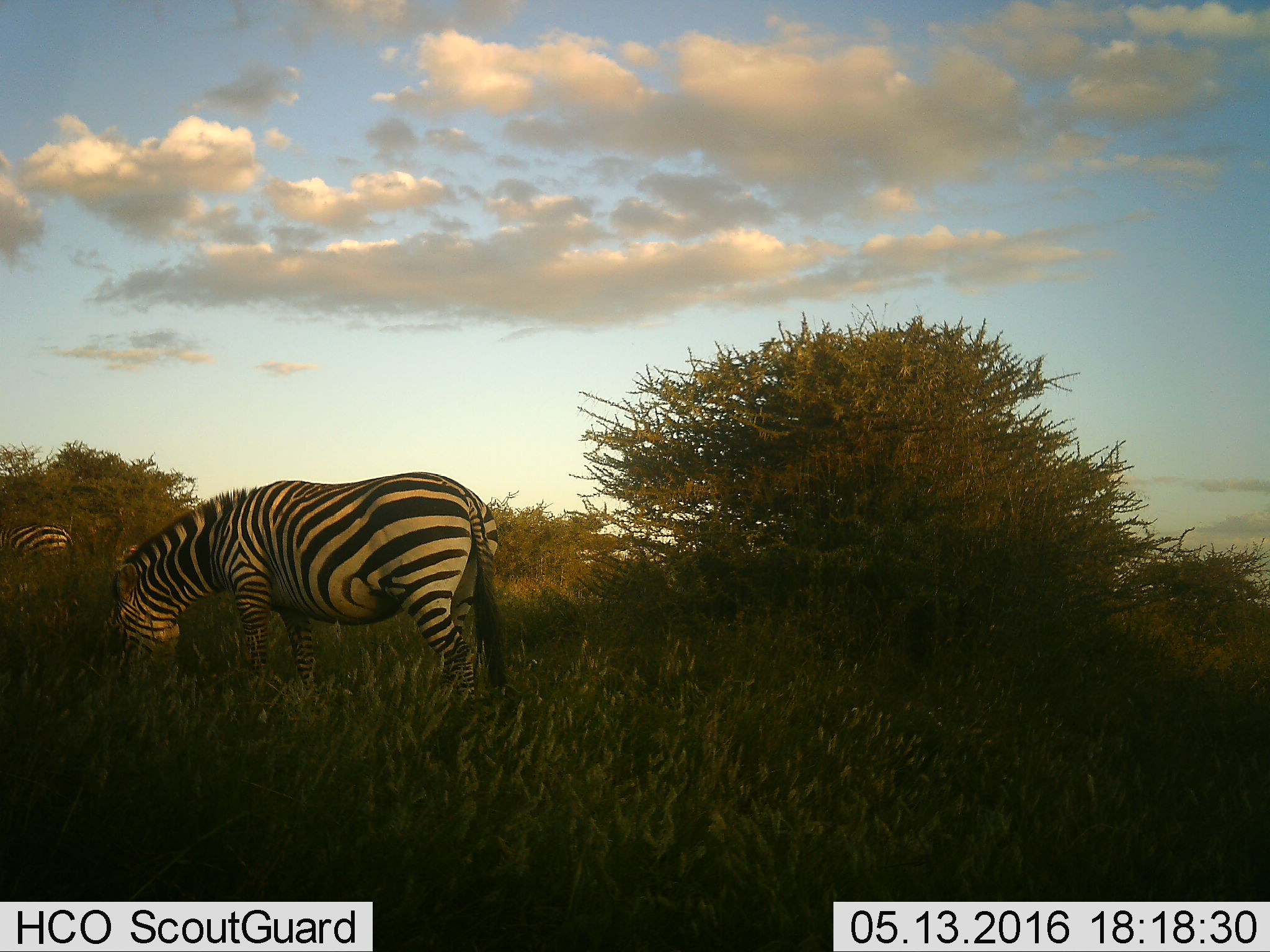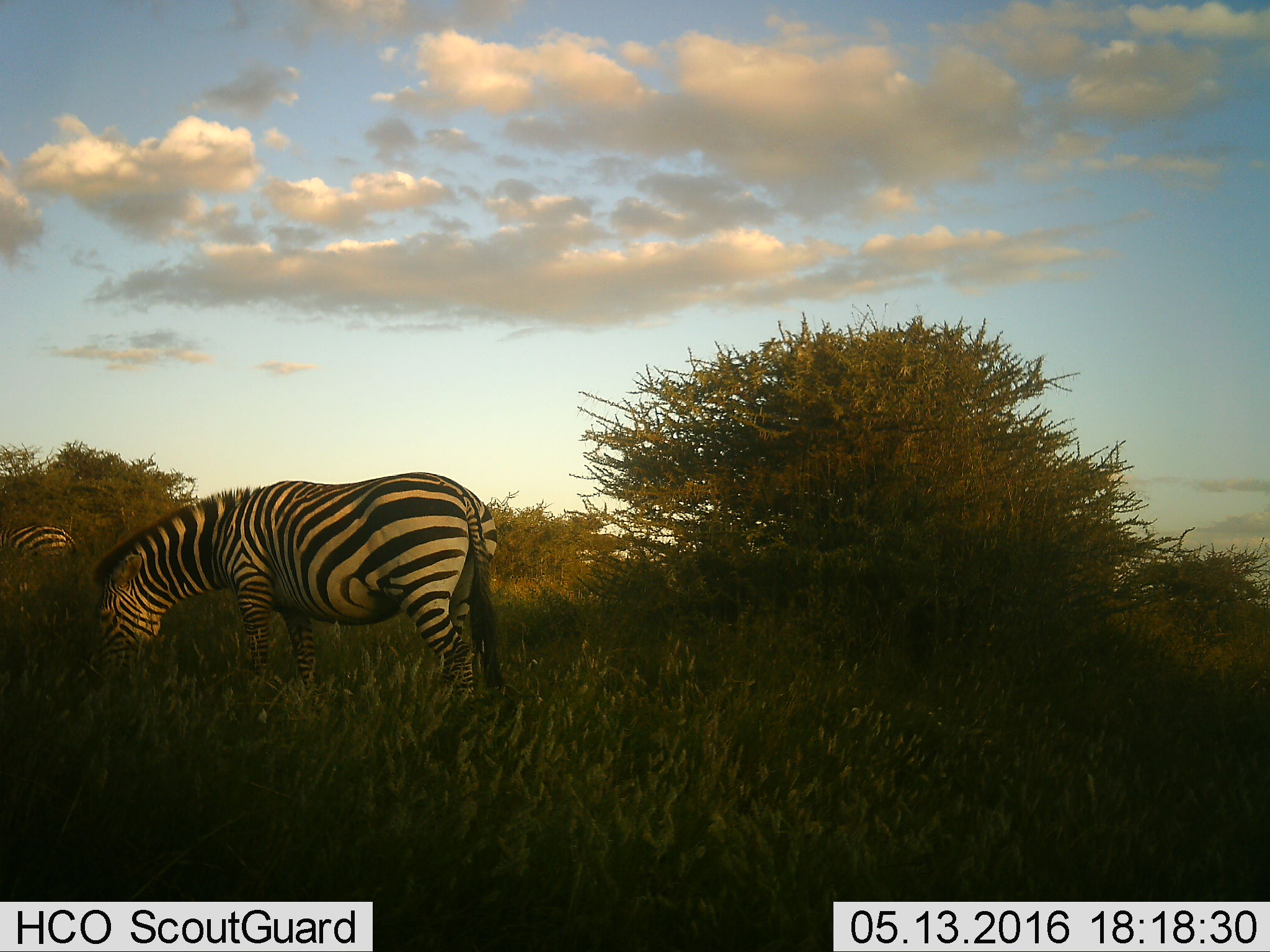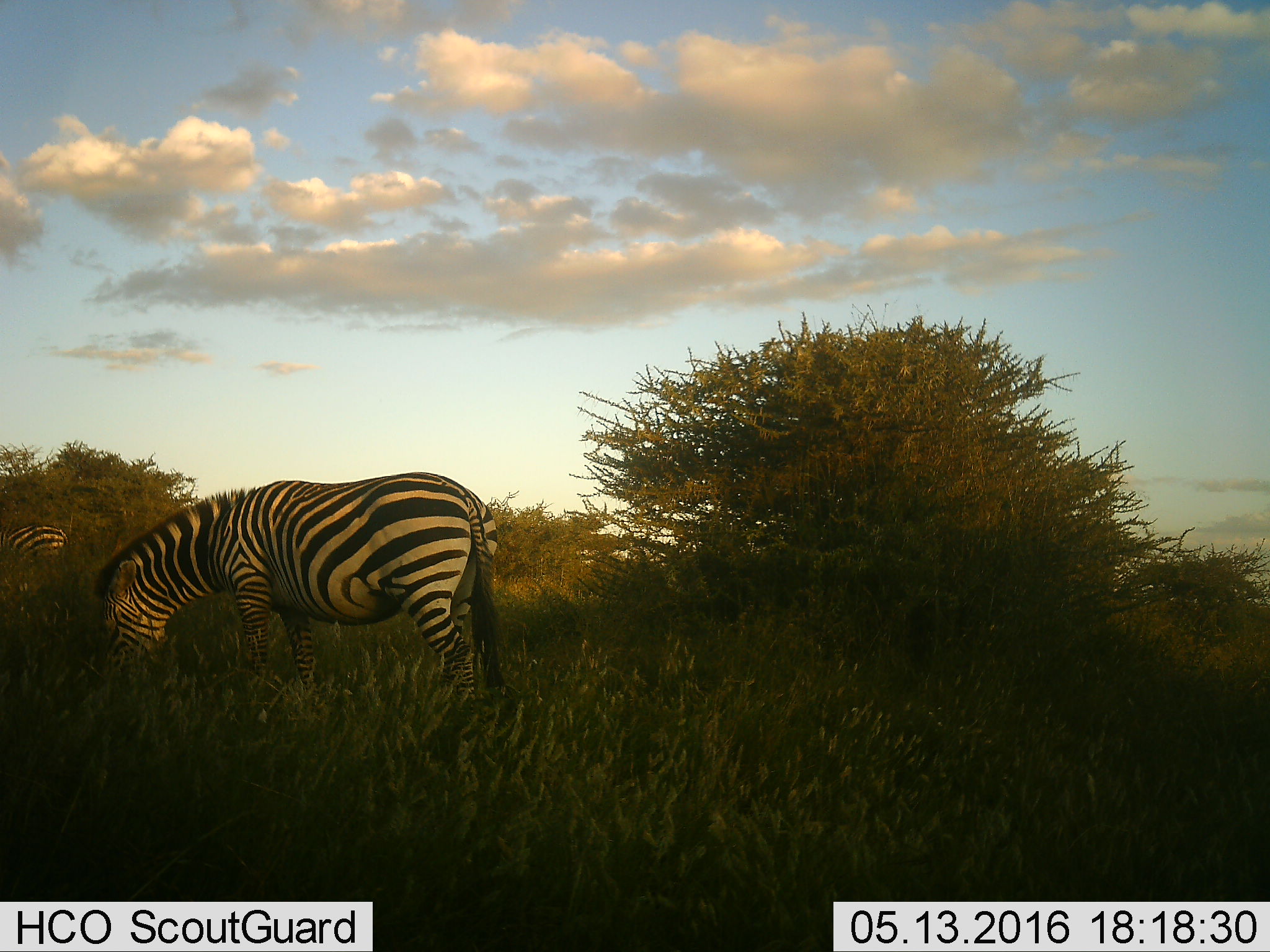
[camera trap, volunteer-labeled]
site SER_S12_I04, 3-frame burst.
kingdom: Animalia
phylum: Chordata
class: Mammalia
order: Perissodactyla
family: Equidae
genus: Equus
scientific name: Equus quagga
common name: plains zebra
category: zebraplains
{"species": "zebraplains (plains zebra) (Equus quagga)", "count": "2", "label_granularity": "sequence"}